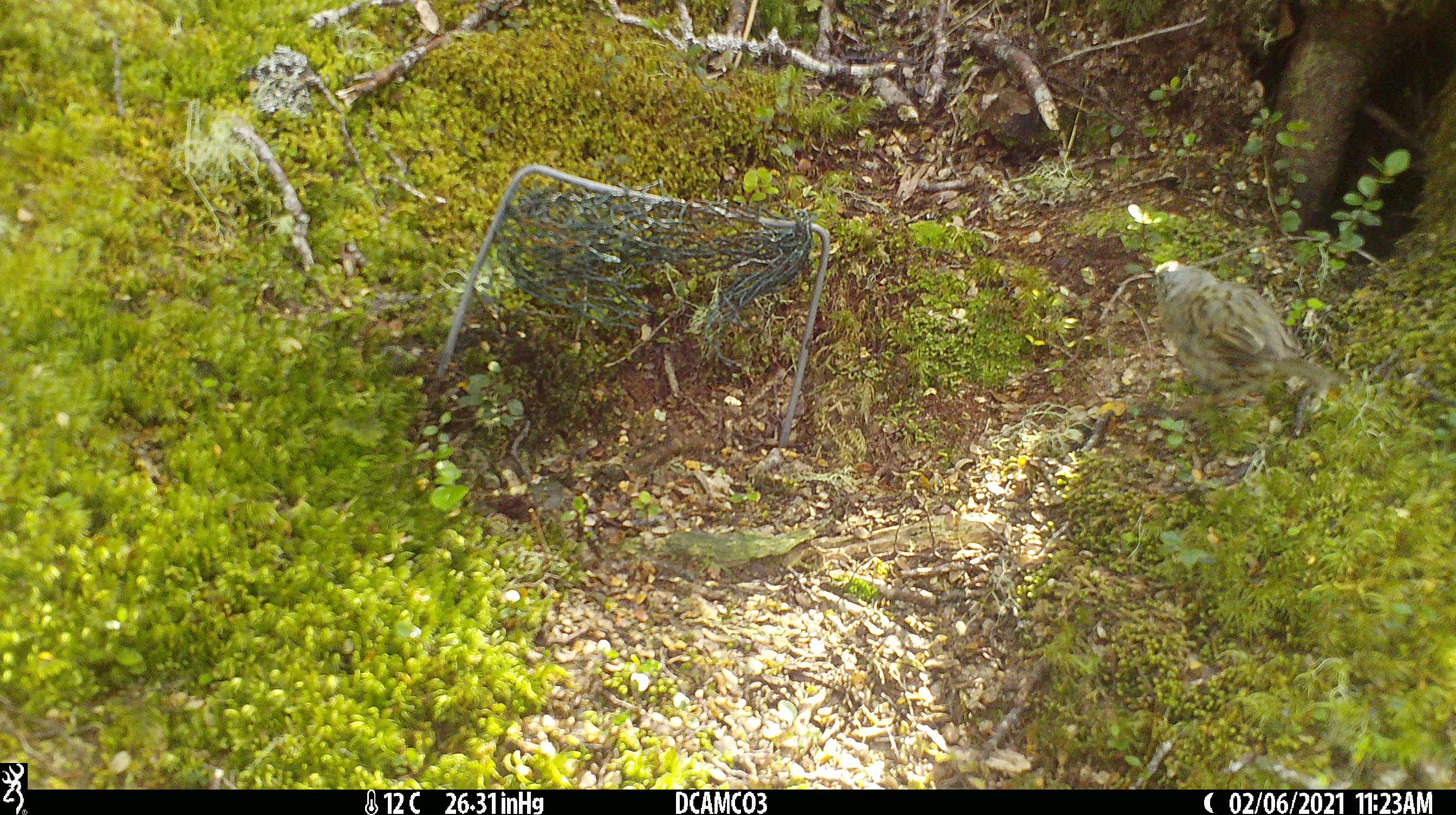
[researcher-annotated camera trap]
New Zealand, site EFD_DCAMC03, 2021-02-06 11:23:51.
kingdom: Animalia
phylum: Chordata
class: Aves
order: Passeriformes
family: Prunellidae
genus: Prunella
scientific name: Prunella modularis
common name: dunnock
Dunnock (Prunella modularis).